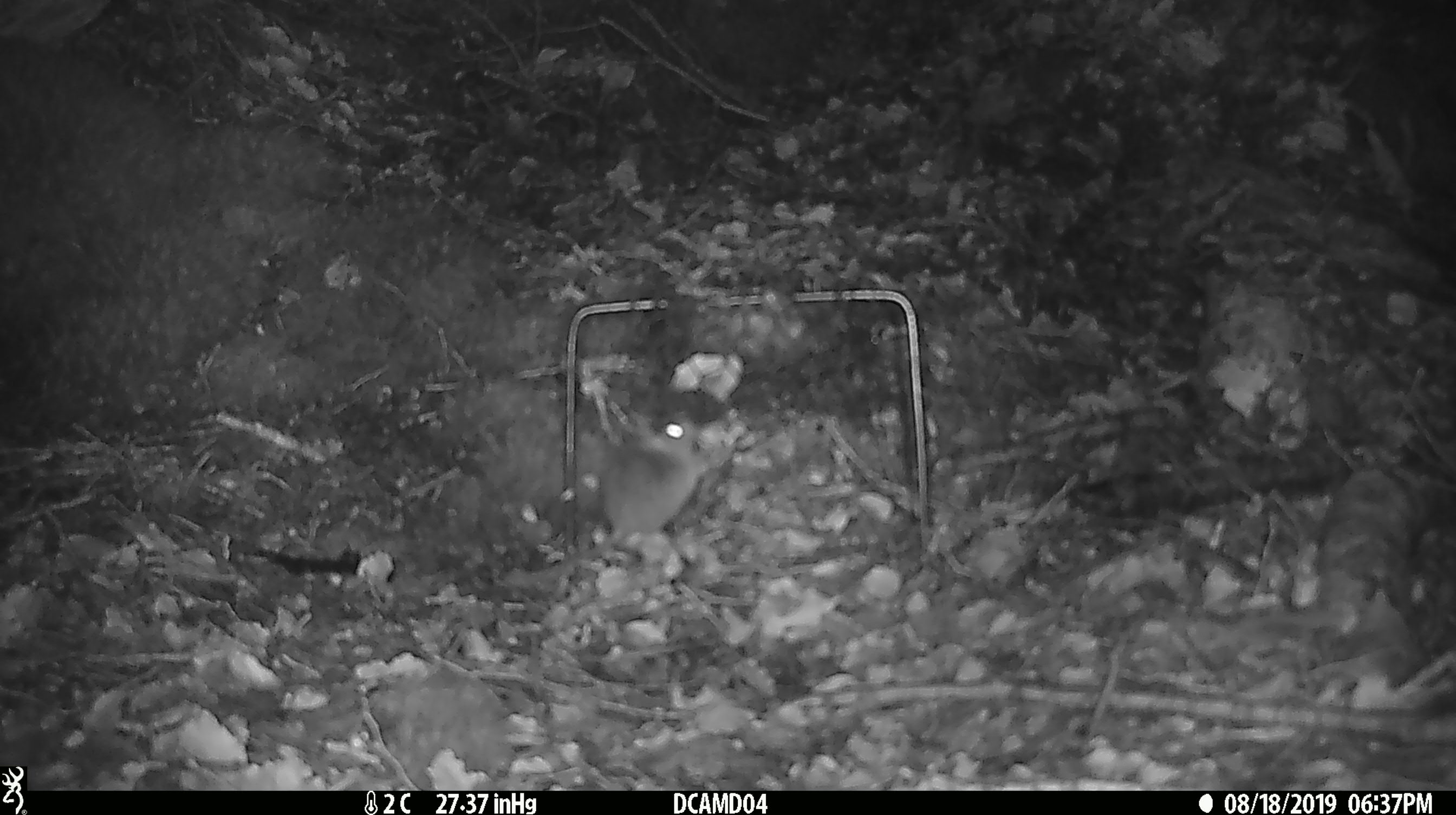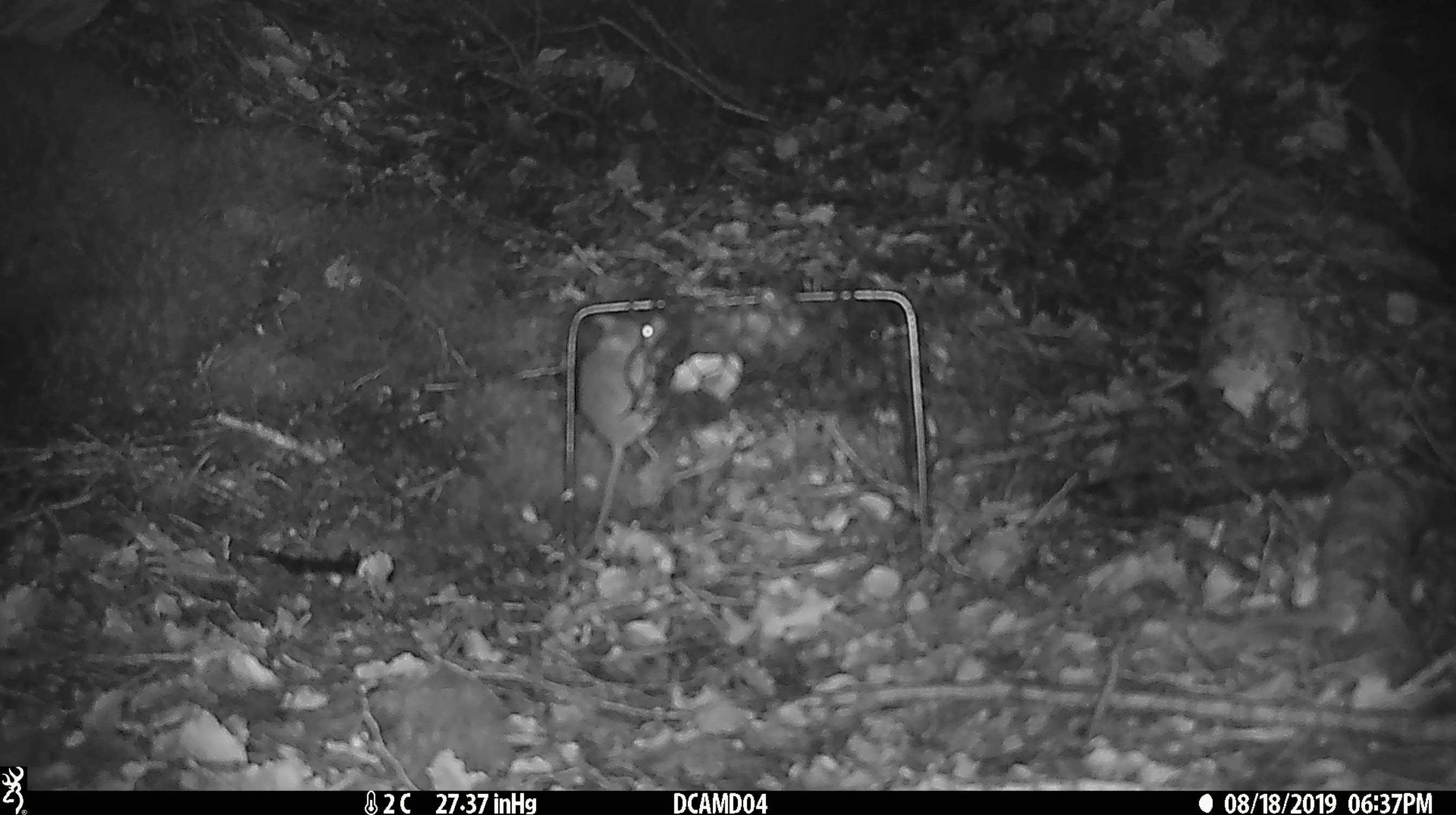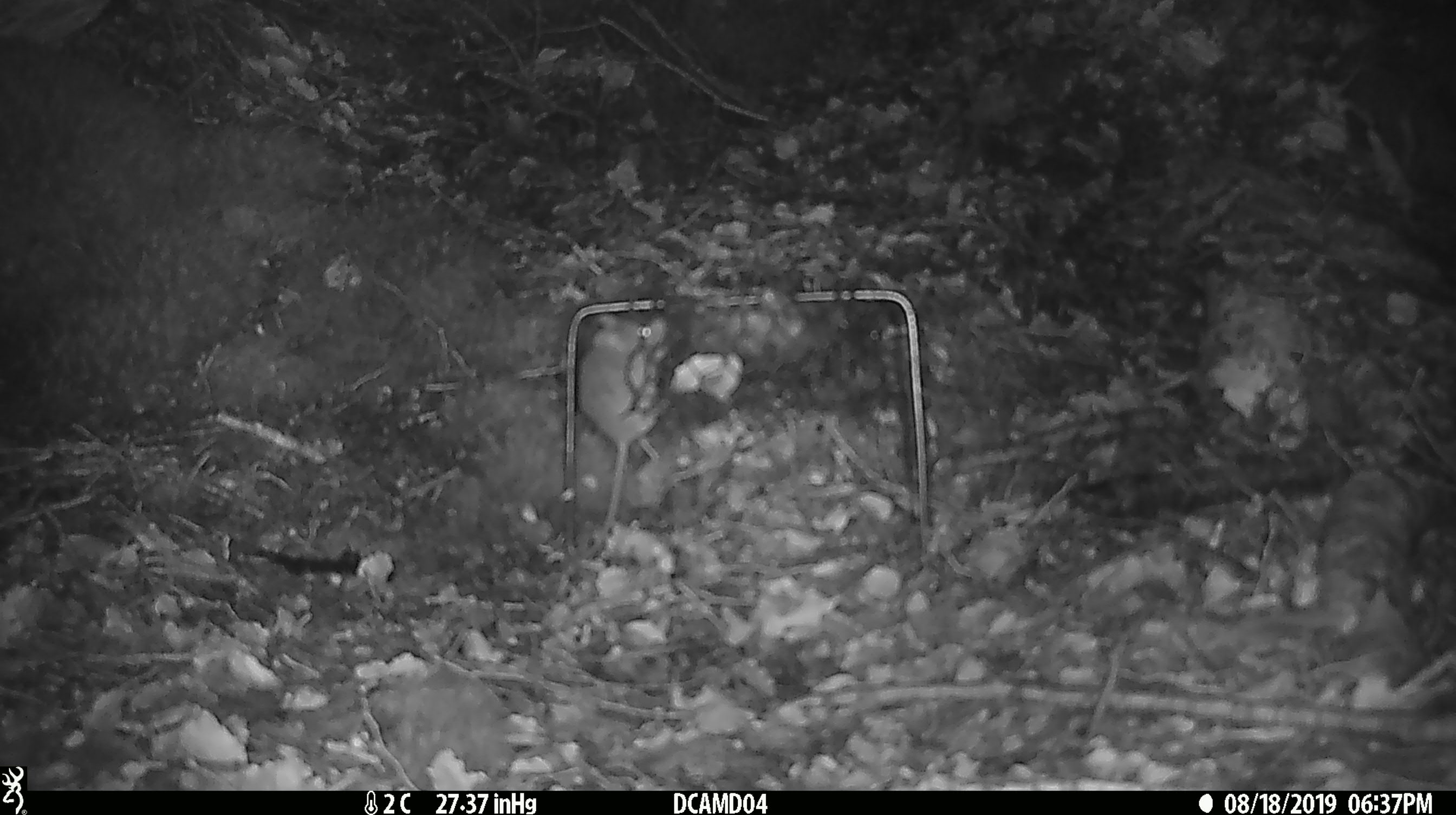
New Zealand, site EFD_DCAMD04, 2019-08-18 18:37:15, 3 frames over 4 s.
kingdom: Animalia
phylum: Chordata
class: Mammalia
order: Rodentia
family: Muridae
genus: Mus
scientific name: Mus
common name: mouse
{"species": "mouse (Mus)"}